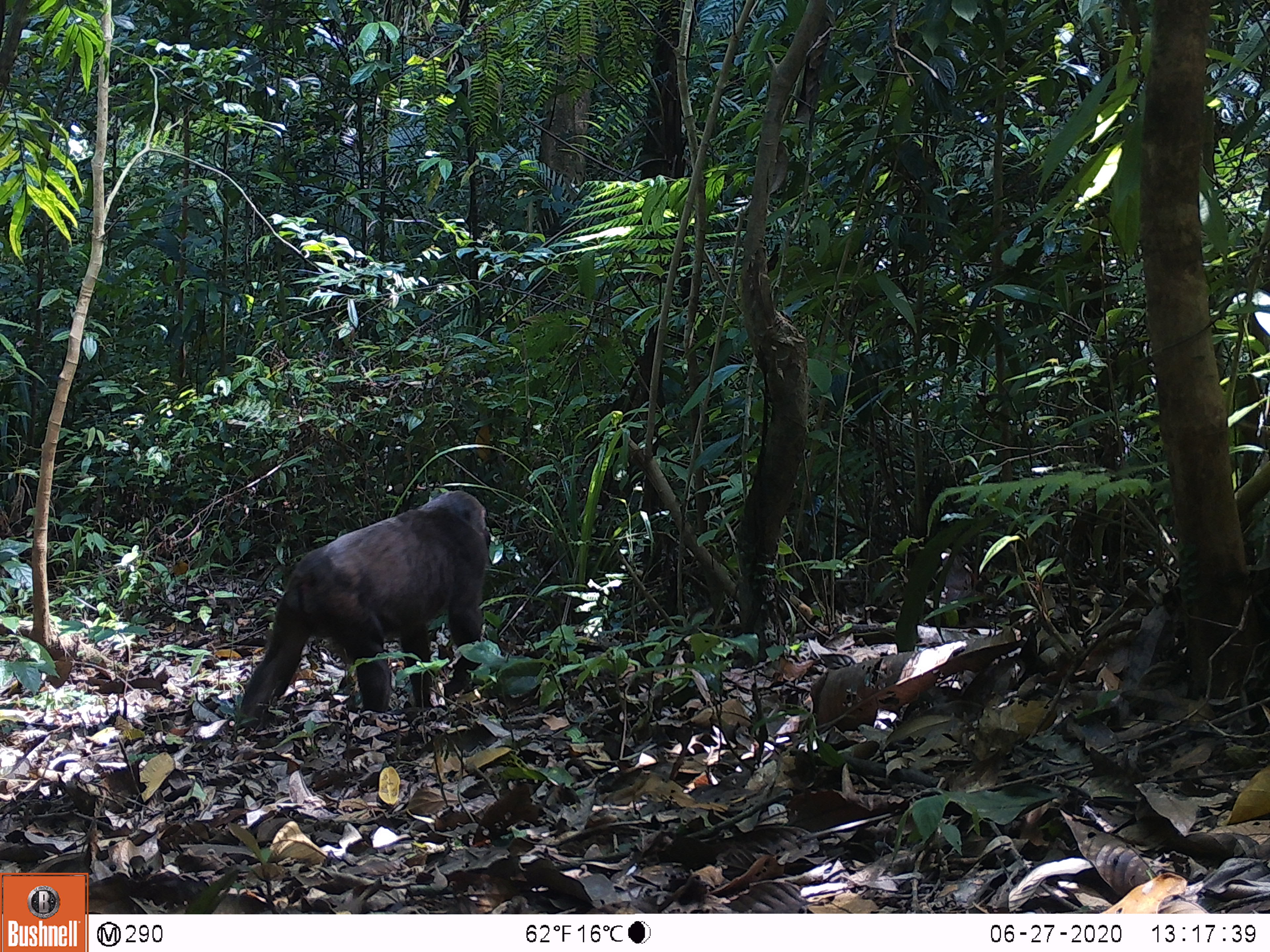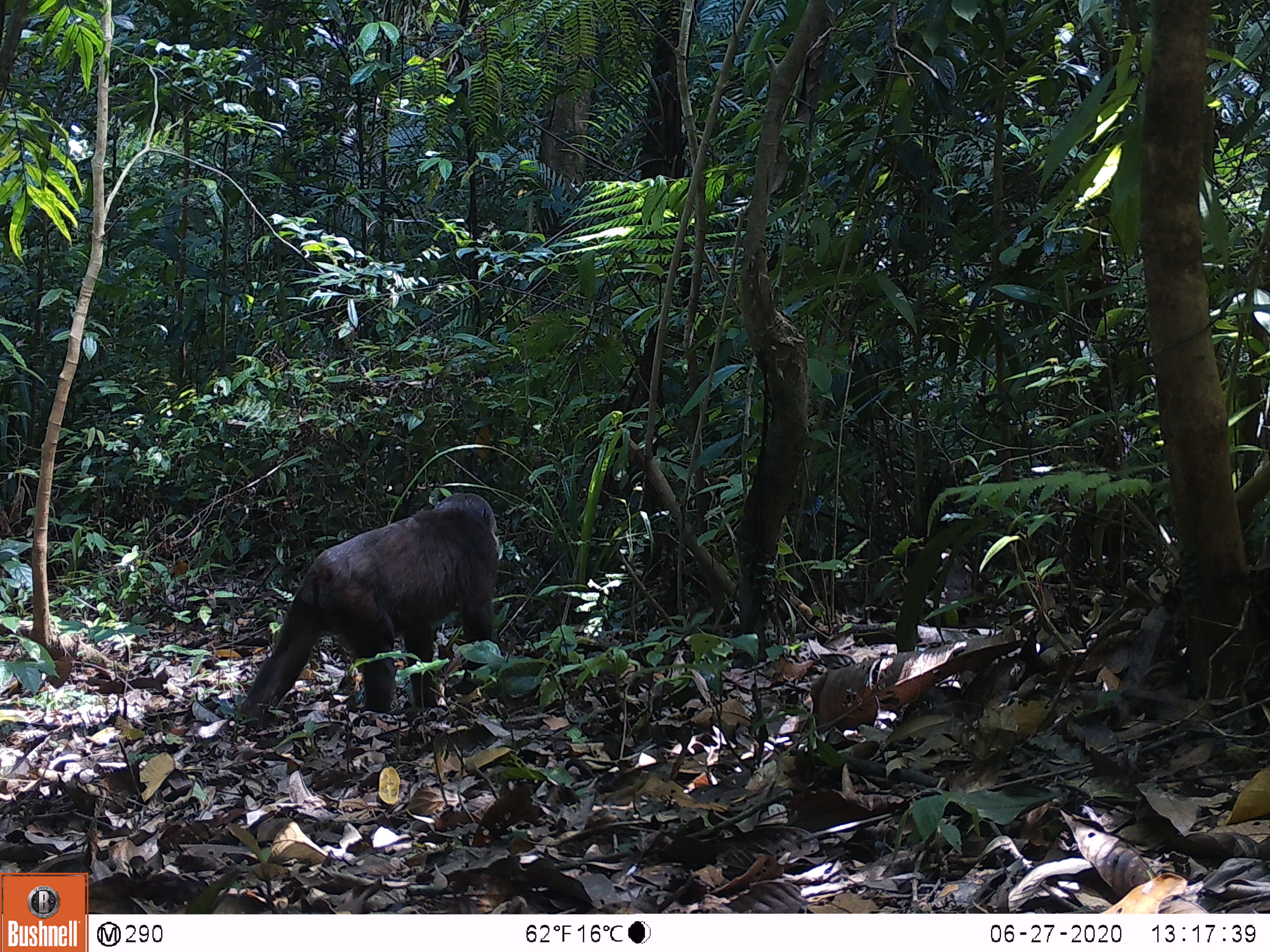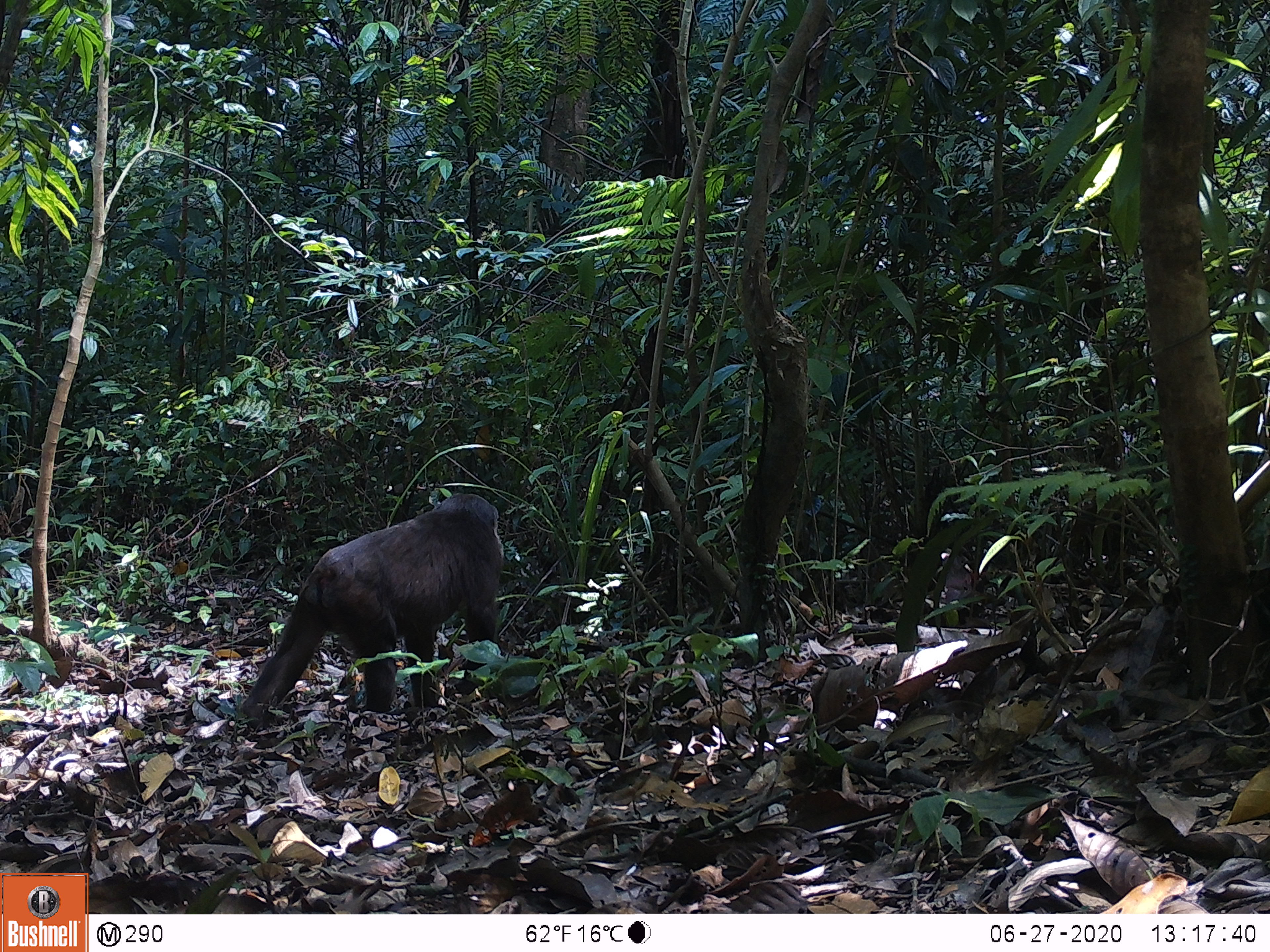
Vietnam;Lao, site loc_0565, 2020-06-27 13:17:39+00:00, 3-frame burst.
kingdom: Animalia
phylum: Chordata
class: Mammalia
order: Primates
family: Cercopithecidae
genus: Macaca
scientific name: Macaca arctoides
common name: stump-tailed macaque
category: stump tailed macaque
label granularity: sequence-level